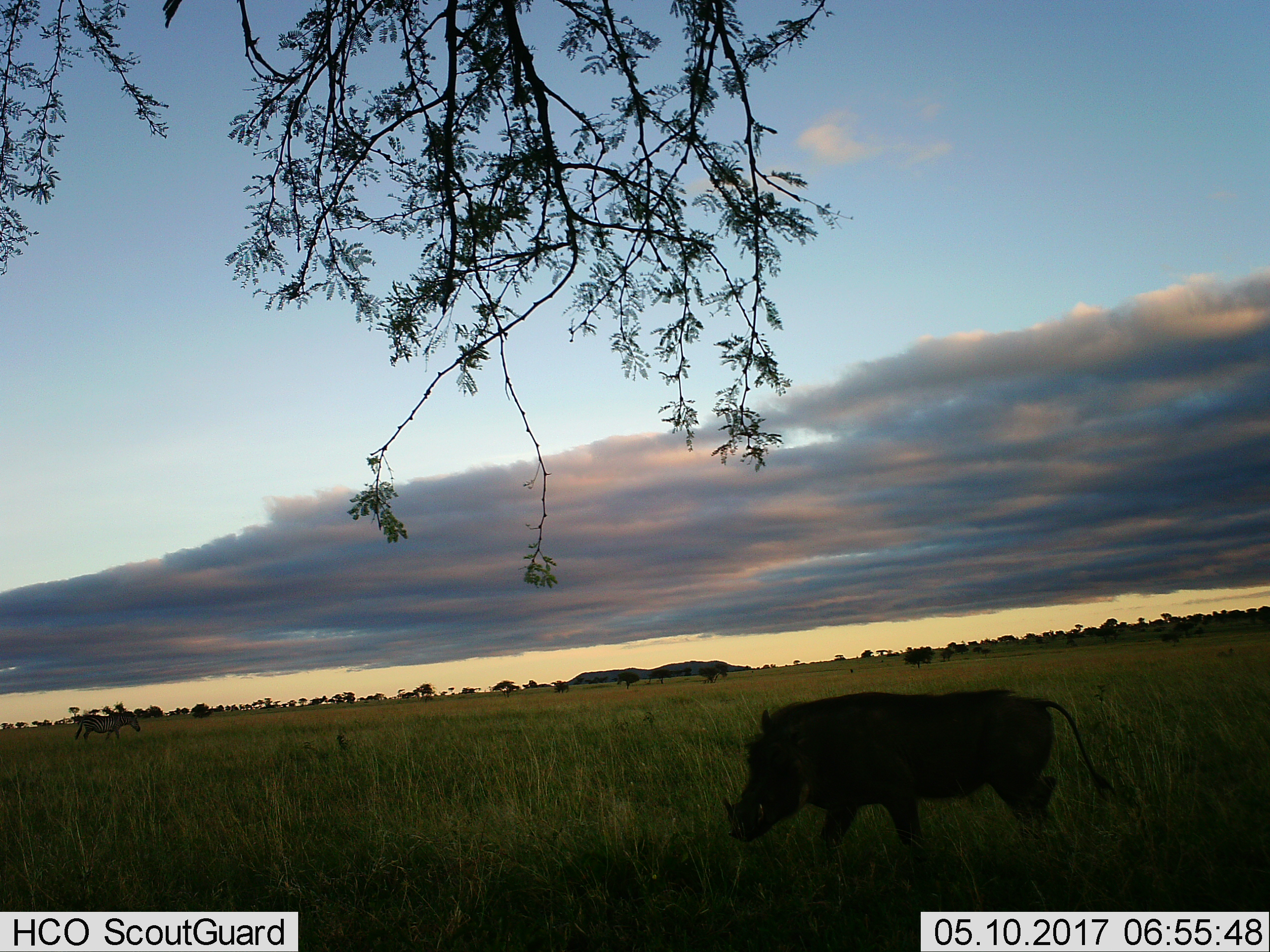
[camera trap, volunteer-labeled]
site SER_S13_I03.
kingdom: Animalia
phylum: Chordata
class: Mammalia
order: Artiodactyla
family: Suidae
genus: Phacochoerus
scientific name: Phacochoerus africanus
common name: warthog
Warthog (Phacochoerus africanus), count 1. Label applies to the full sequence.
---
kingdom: Animalia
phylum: Chordata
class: Mammalia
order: Perissodactyla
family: Equidae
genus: Equus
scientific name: Equus quagga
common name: plains zebra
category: zebraplains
Zebraplains (plains zebra) (Equus quagga), count 1. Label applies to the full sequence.